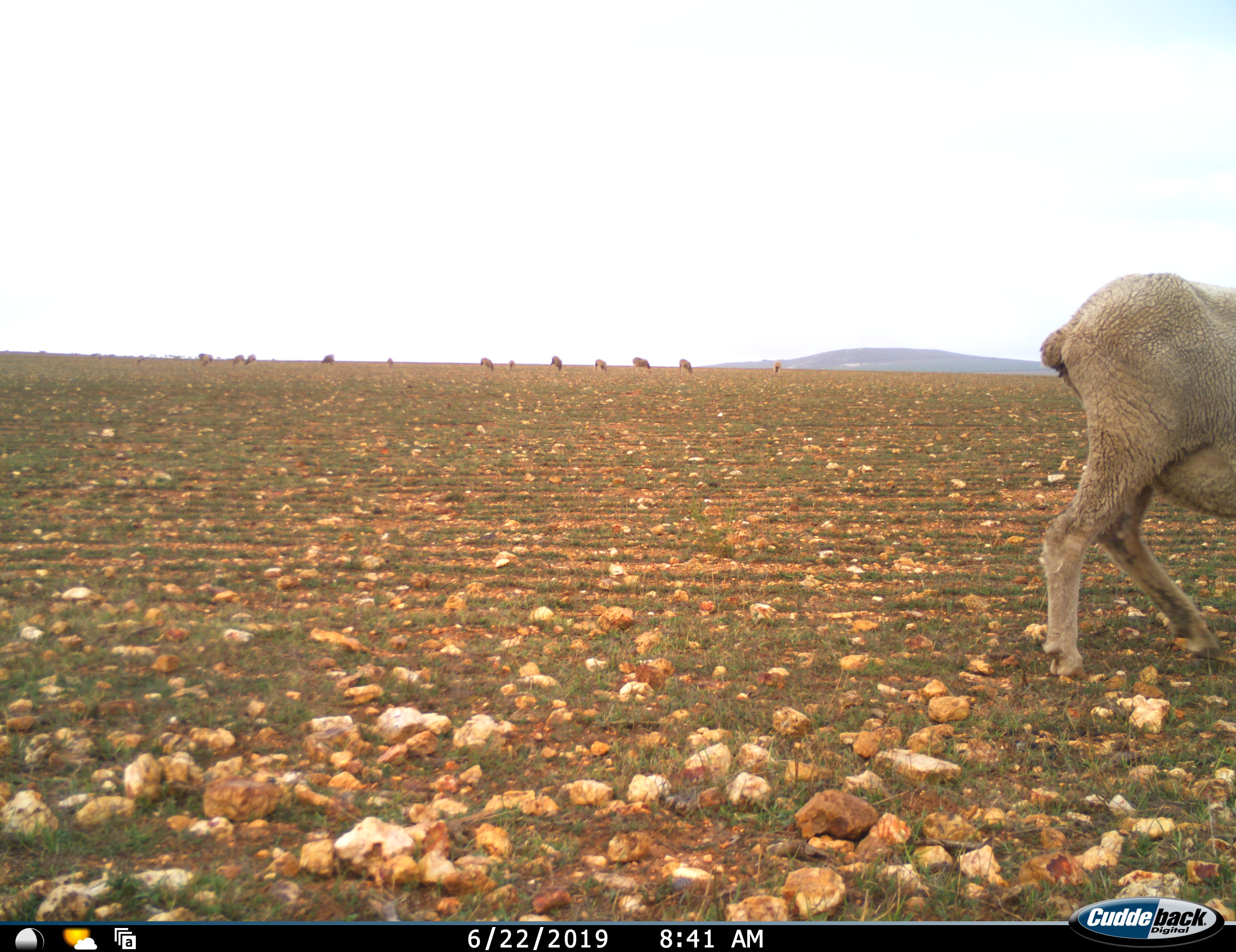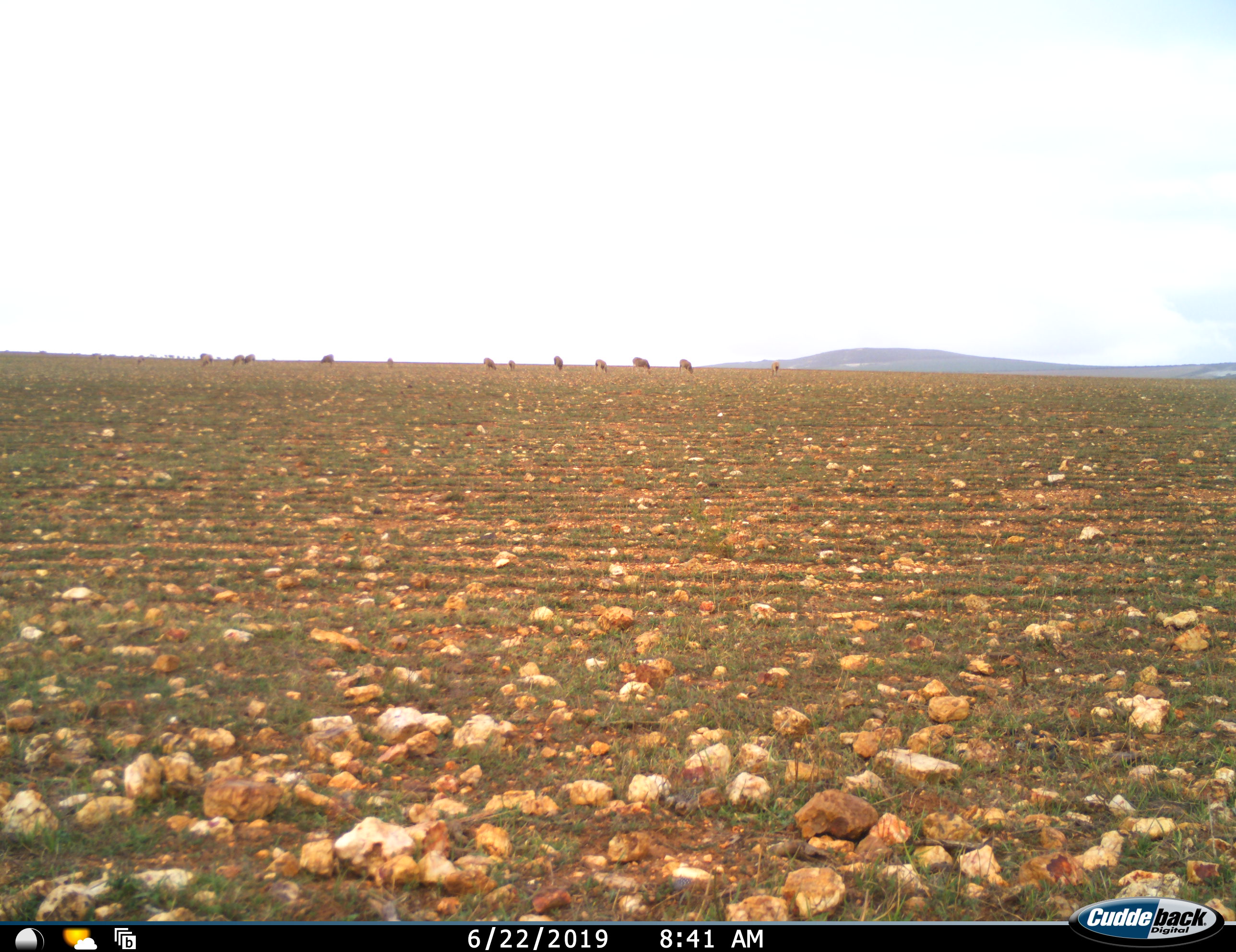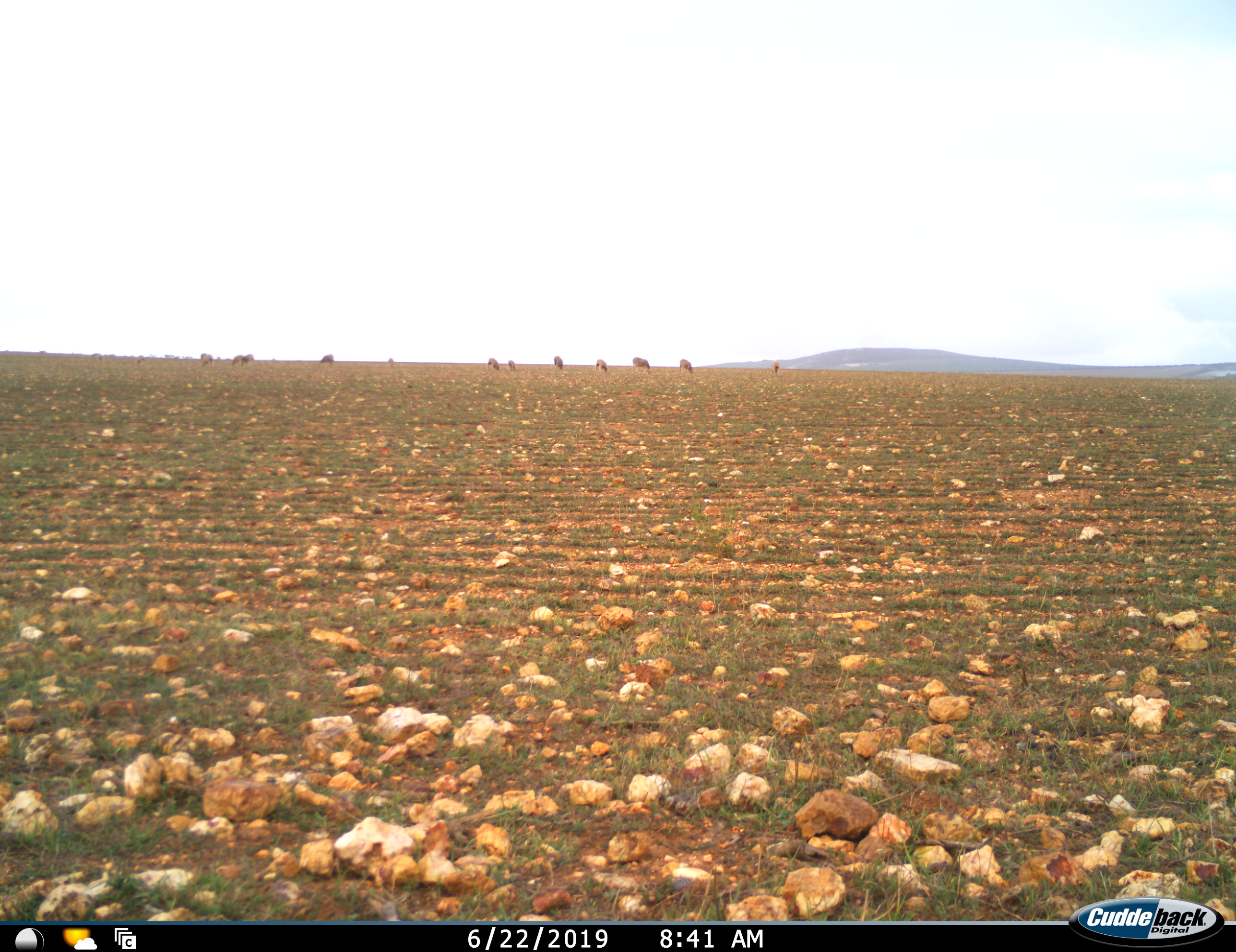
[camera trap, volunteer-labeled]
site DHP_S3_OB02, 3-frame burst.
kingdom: Animalia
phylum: Chordata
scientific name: Vertebrata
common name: domestic animal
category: domesticanimal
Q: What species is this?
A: Domesticanimal (domestic animal) (Vertebrata).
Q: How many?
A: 11-50.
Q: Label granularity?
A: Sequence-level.